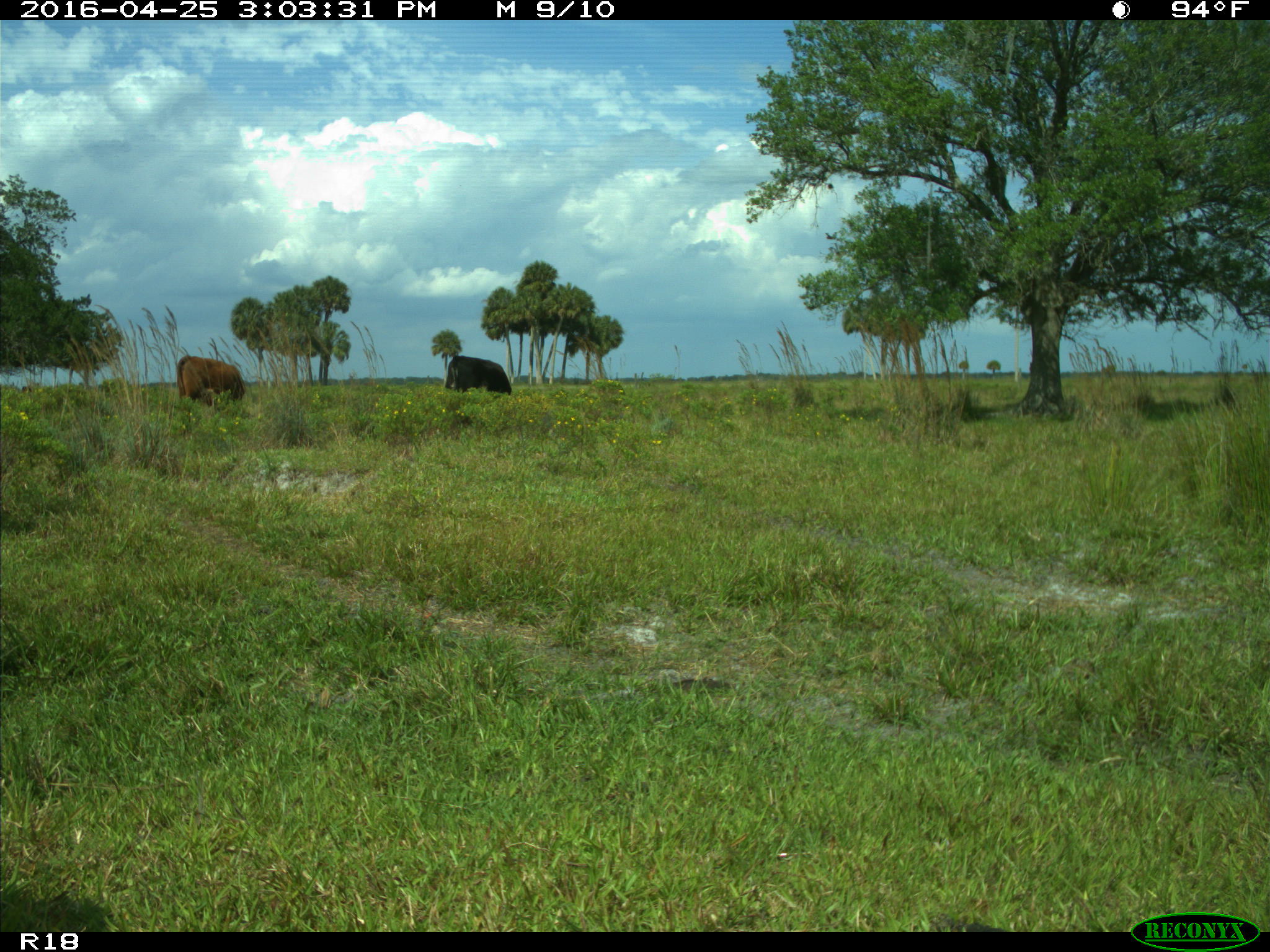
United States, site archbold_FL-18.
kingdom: Animalia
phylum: Chordata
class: Mammalia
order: Artiodactyla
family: Bovidae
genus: Bos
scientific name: Bos taurus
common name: domestic cow